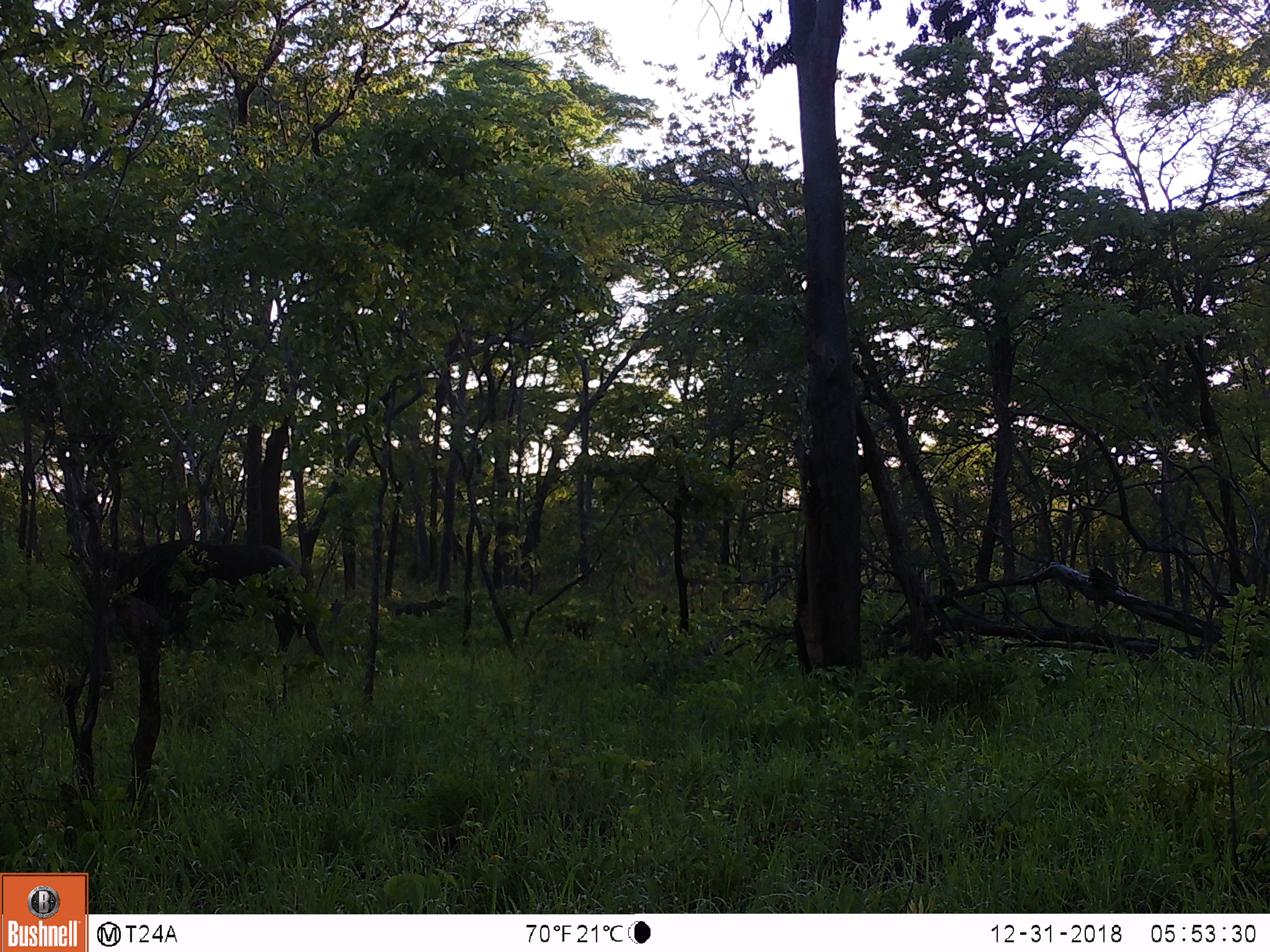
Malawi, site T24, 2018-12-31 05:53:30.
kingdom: Animalia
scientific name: Animalia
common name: other animal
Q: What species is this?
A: Other animal (Animalia).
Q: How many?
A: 1.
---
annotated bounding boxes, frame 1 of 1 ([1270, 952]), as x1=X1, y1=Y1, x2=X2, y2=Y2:
other animal: x1=69, y1=532, x2=341, y2=668